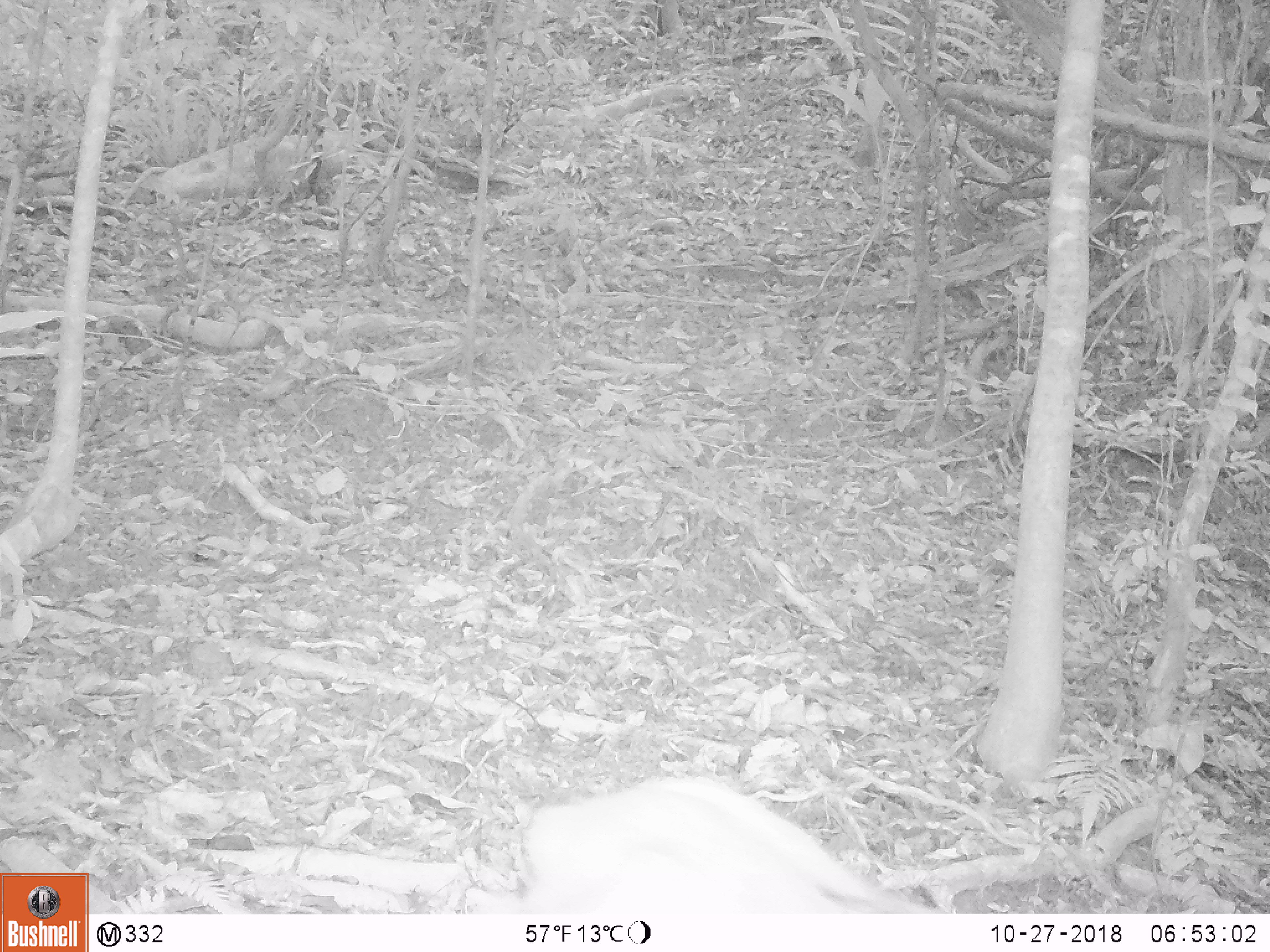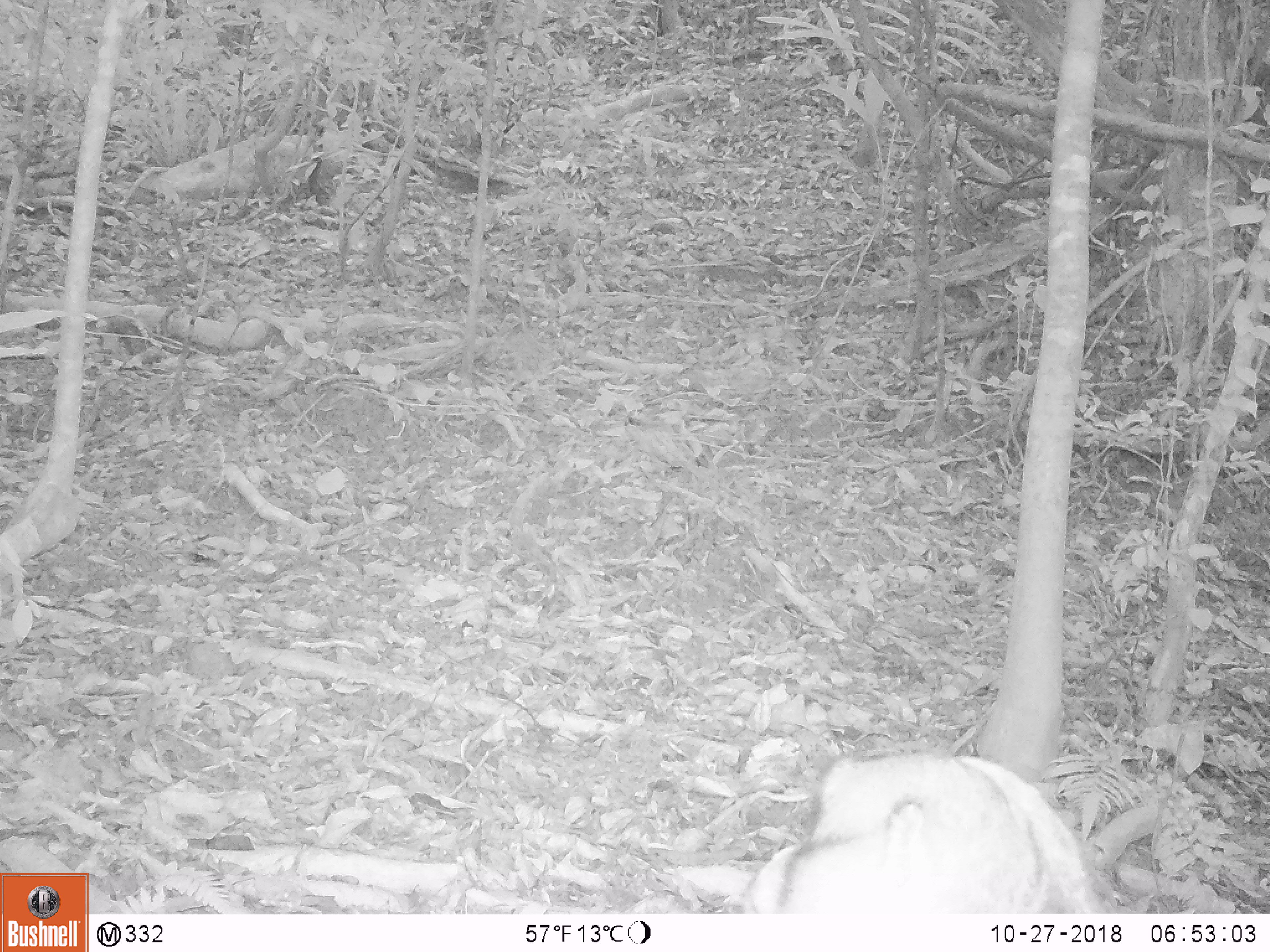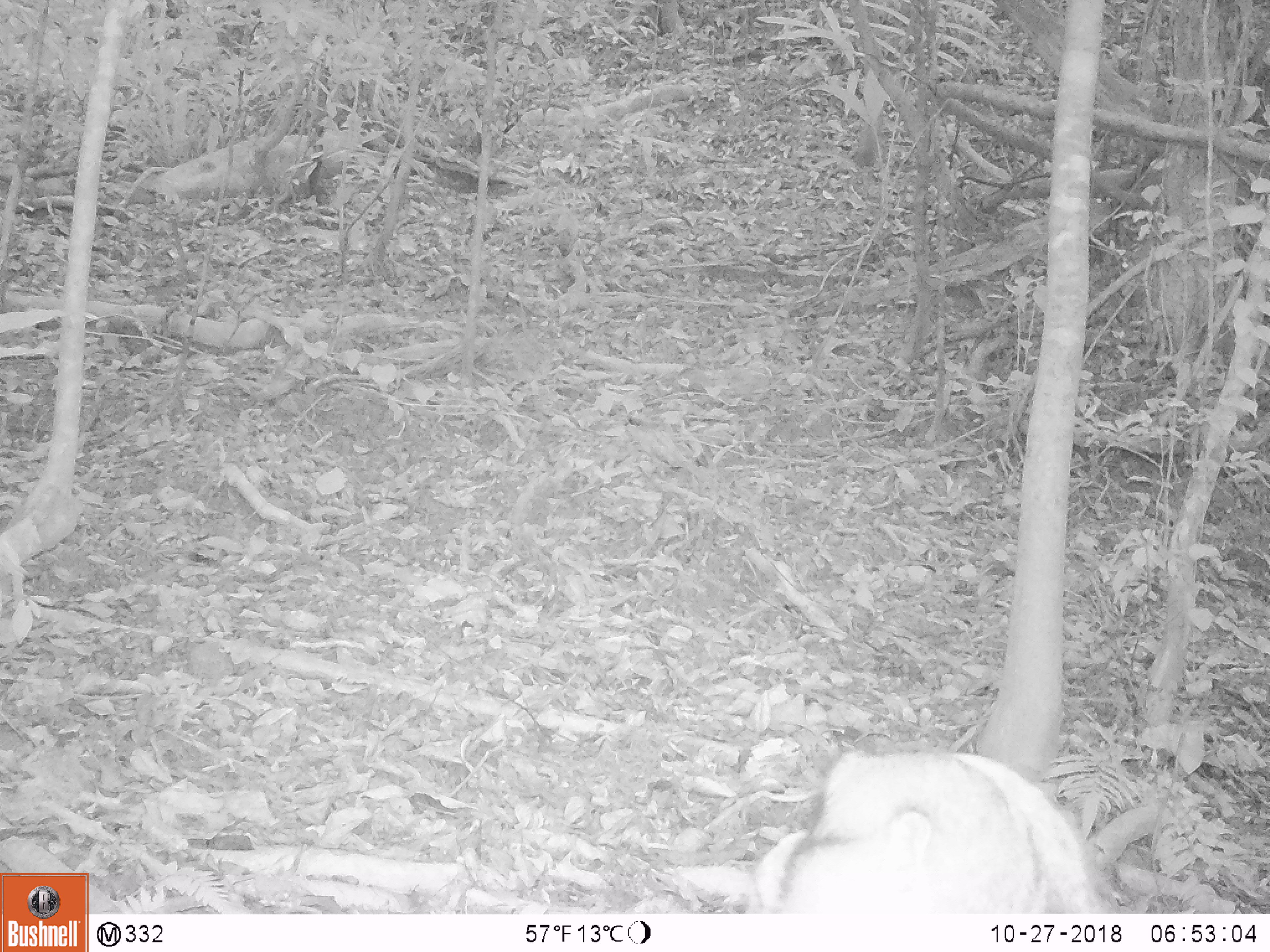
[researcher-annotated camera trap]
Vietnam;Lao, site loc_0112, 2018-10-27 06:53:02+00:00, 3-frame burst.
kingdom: Animalia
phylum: Chordata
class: Mammalia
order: Primates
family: Cercopithecidae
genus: Macaca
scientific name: Macaca nemestrina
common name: pig-tailed macaque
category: pig tailed macaque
Pig tailed macaque (pig-tailed macaque) (Macaca nemestrina). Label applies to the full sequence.